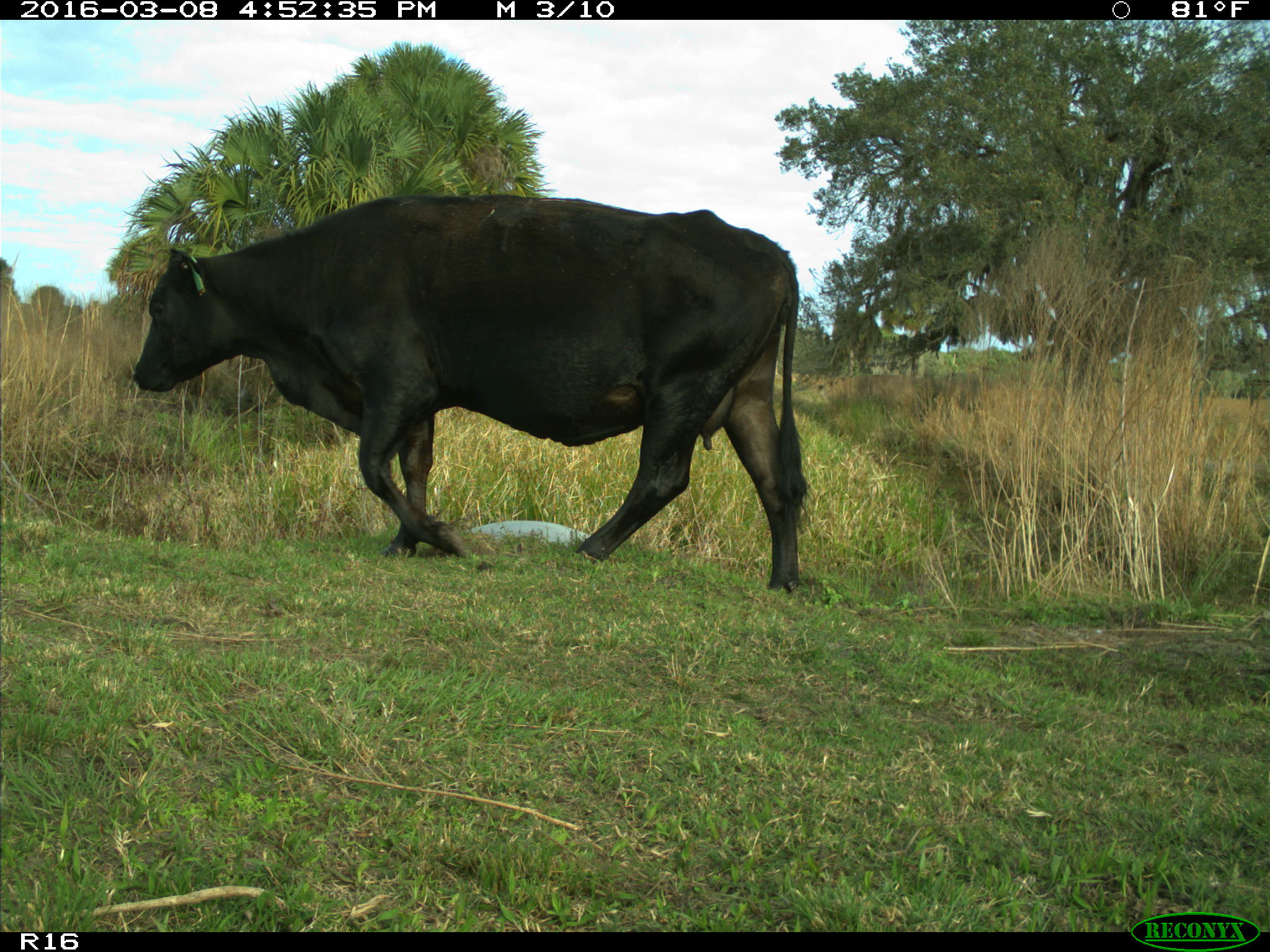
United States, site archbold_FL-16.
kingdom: Animalia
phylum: Chordata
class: Mammalia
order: Artiodactyla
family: Bovidae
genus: Bos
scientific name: Bos taurus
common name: domestic cow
Bos taurus (domestic cow).